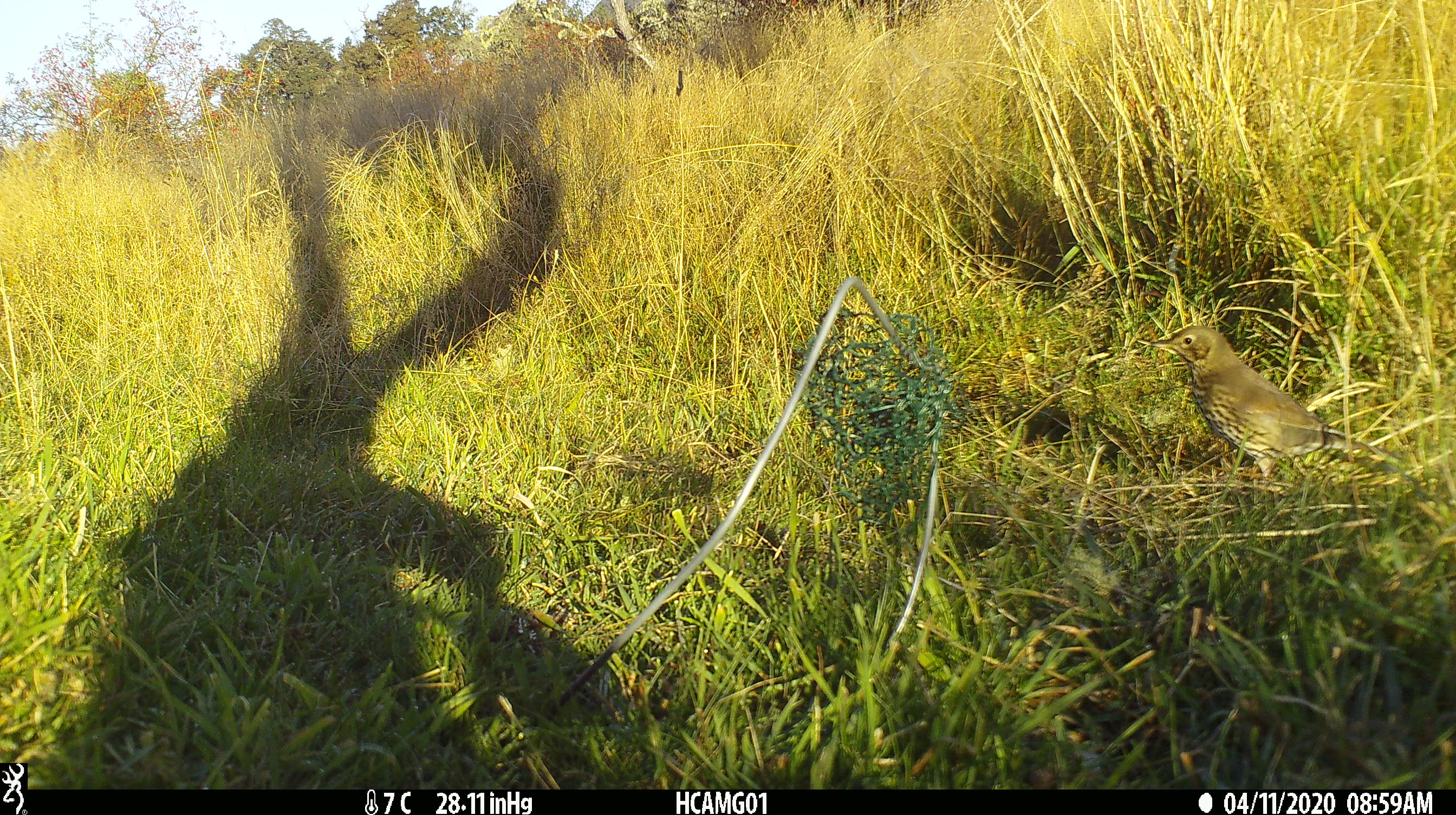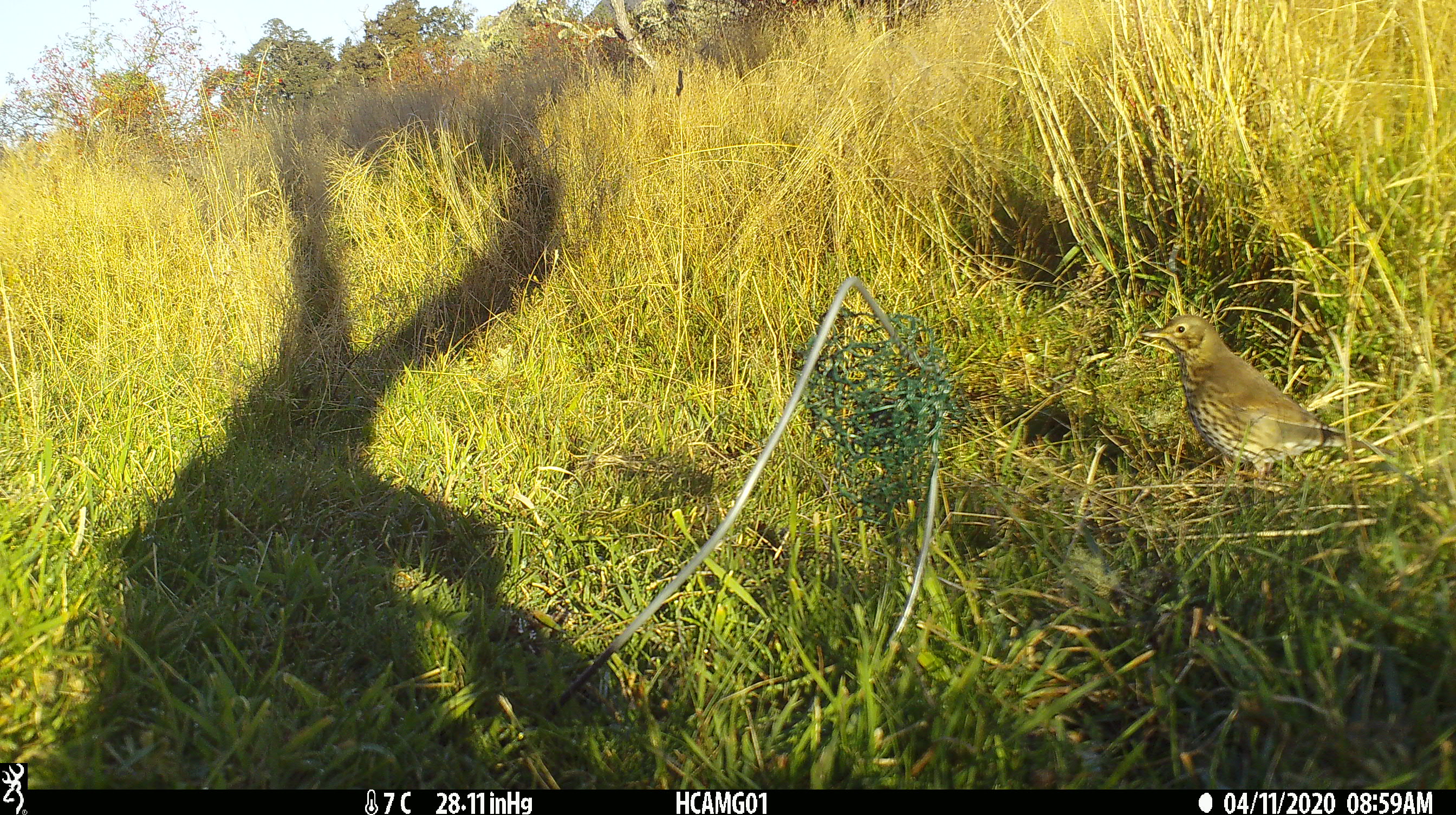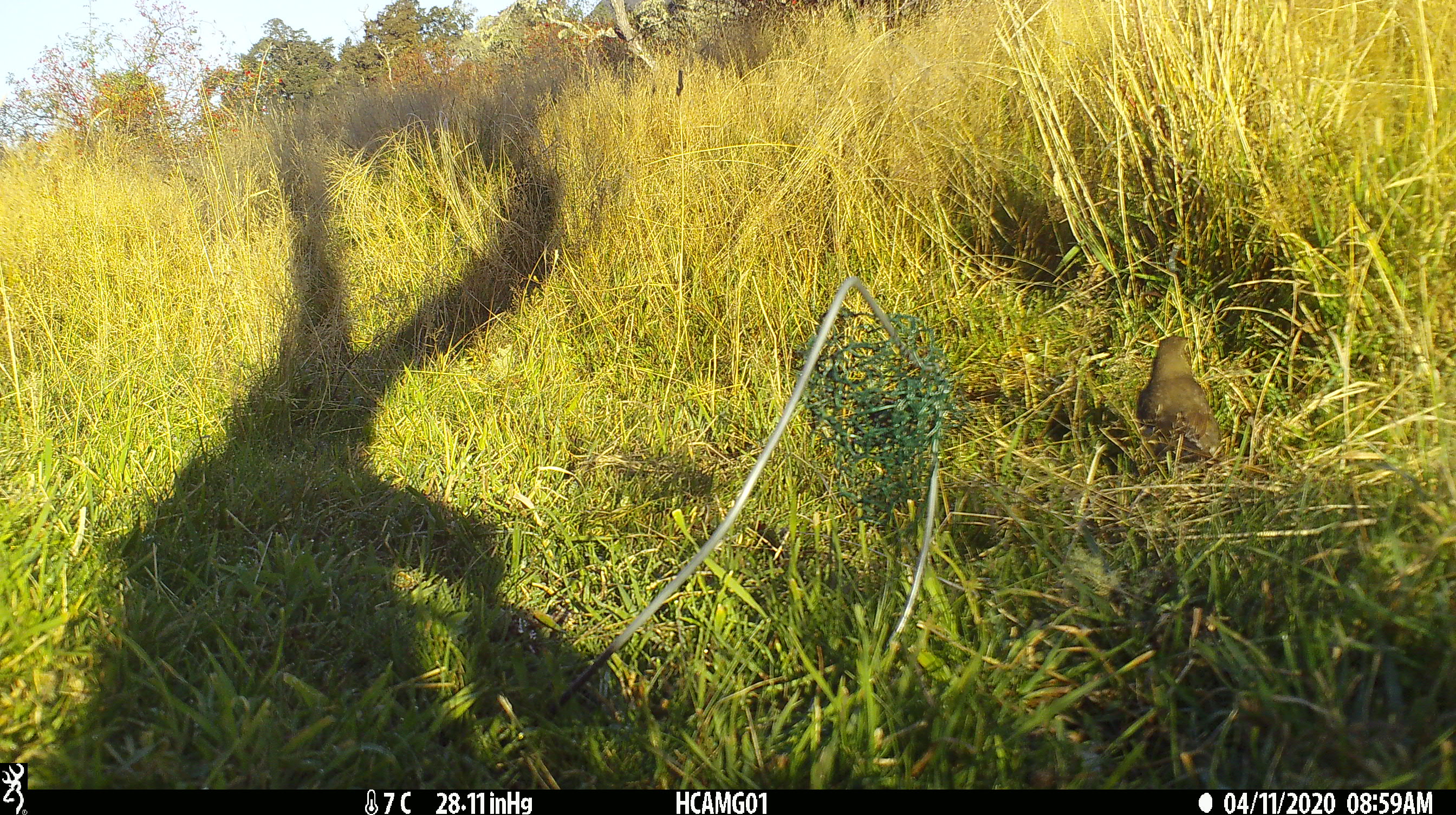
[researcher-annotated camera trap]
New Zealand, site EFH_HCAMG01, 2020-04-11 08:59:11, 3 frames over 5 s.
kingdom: Animalia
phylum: Chordata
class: Aves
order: Passeriformes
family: Turdidae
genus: Turdus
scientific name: Turdus philomelos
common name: song thrush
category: thrush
Thrush (song thrush) (Turdus philomelos).